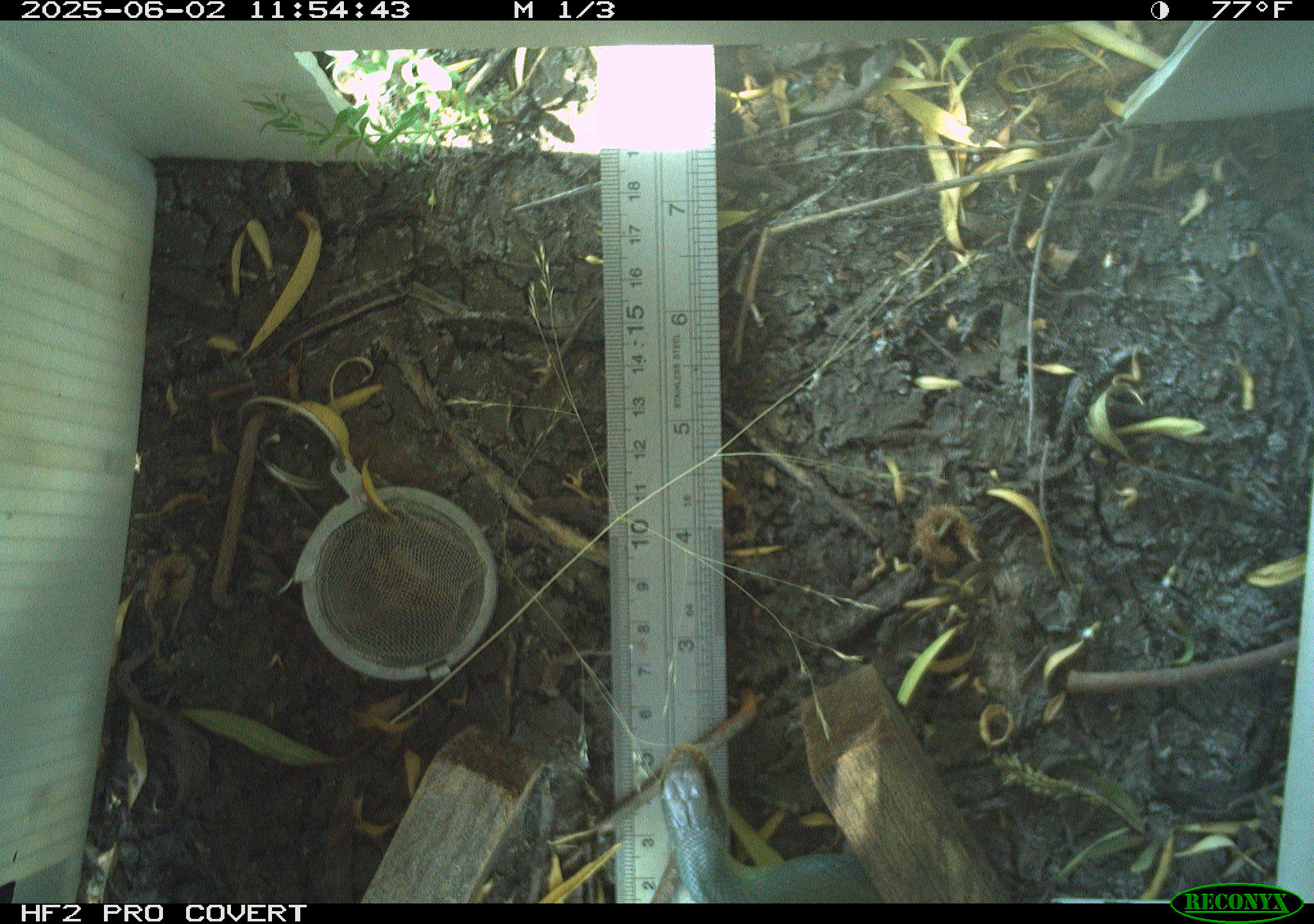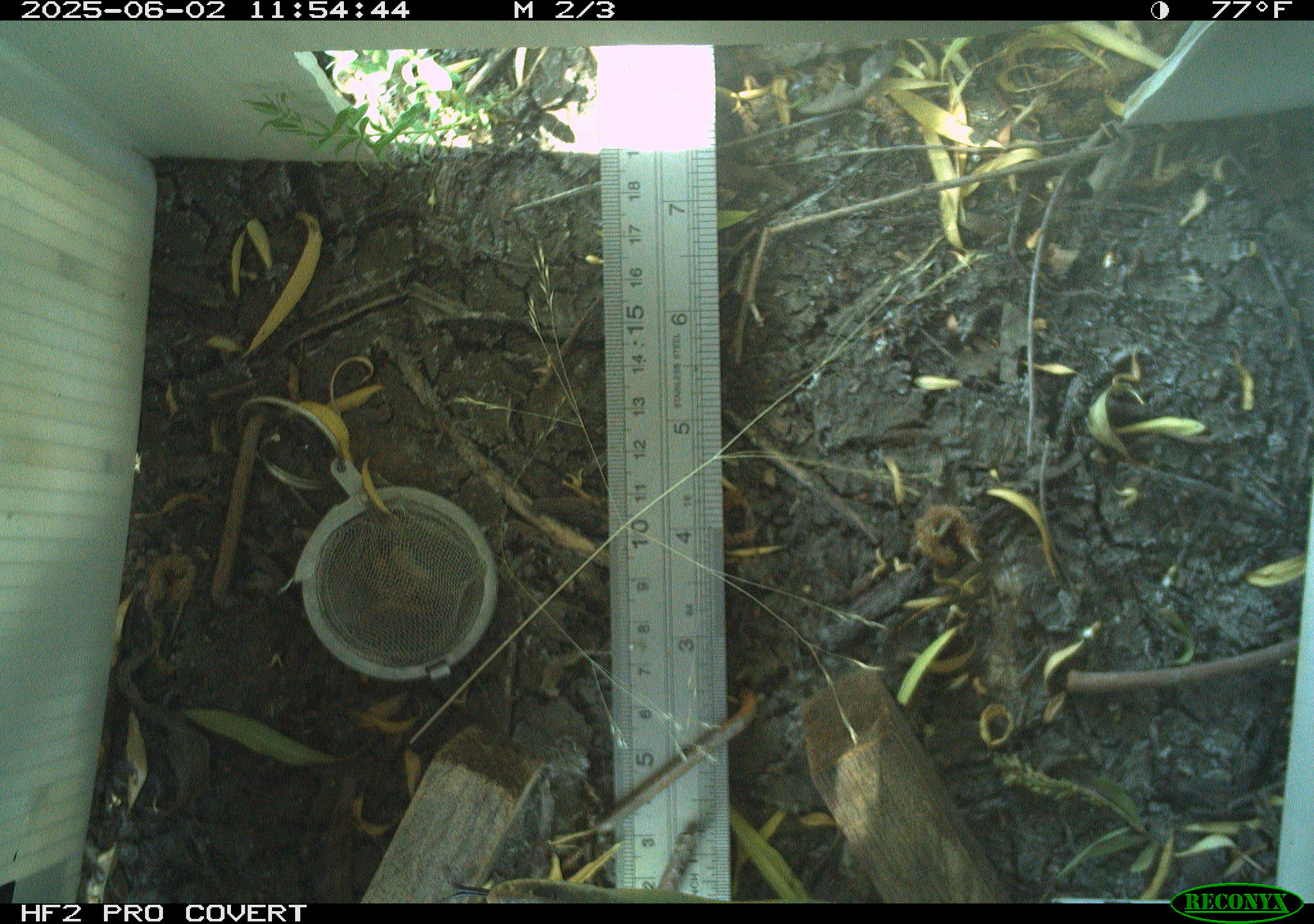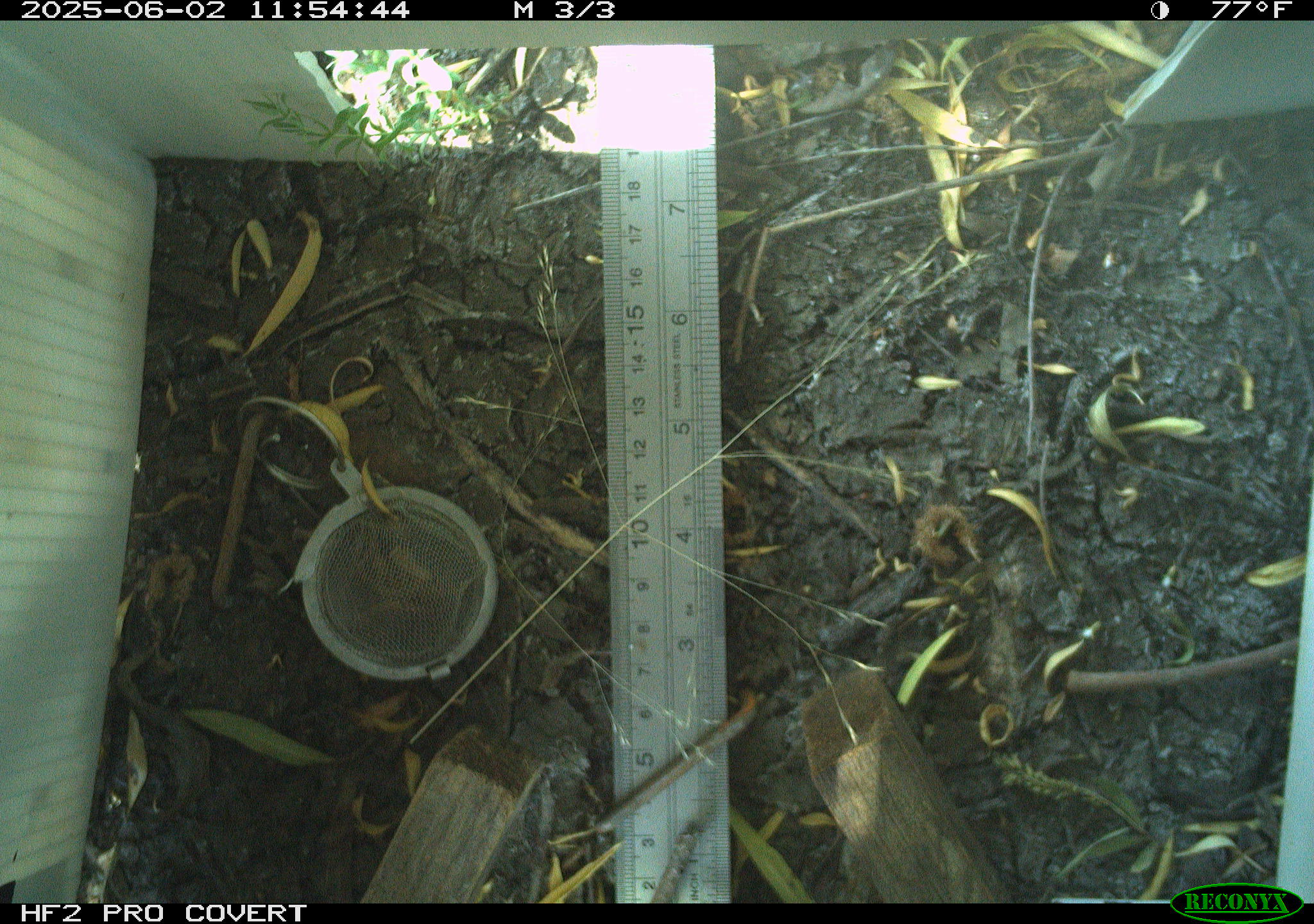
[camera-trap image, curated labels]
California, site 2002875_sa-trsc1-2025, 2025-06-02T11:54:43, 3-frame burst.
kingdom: Animalia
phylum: Chordata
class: Reptilia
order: Squamata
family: Colubridae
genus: Coluber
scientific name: Coluber constrictor mormon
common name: western yellow-bellied racer